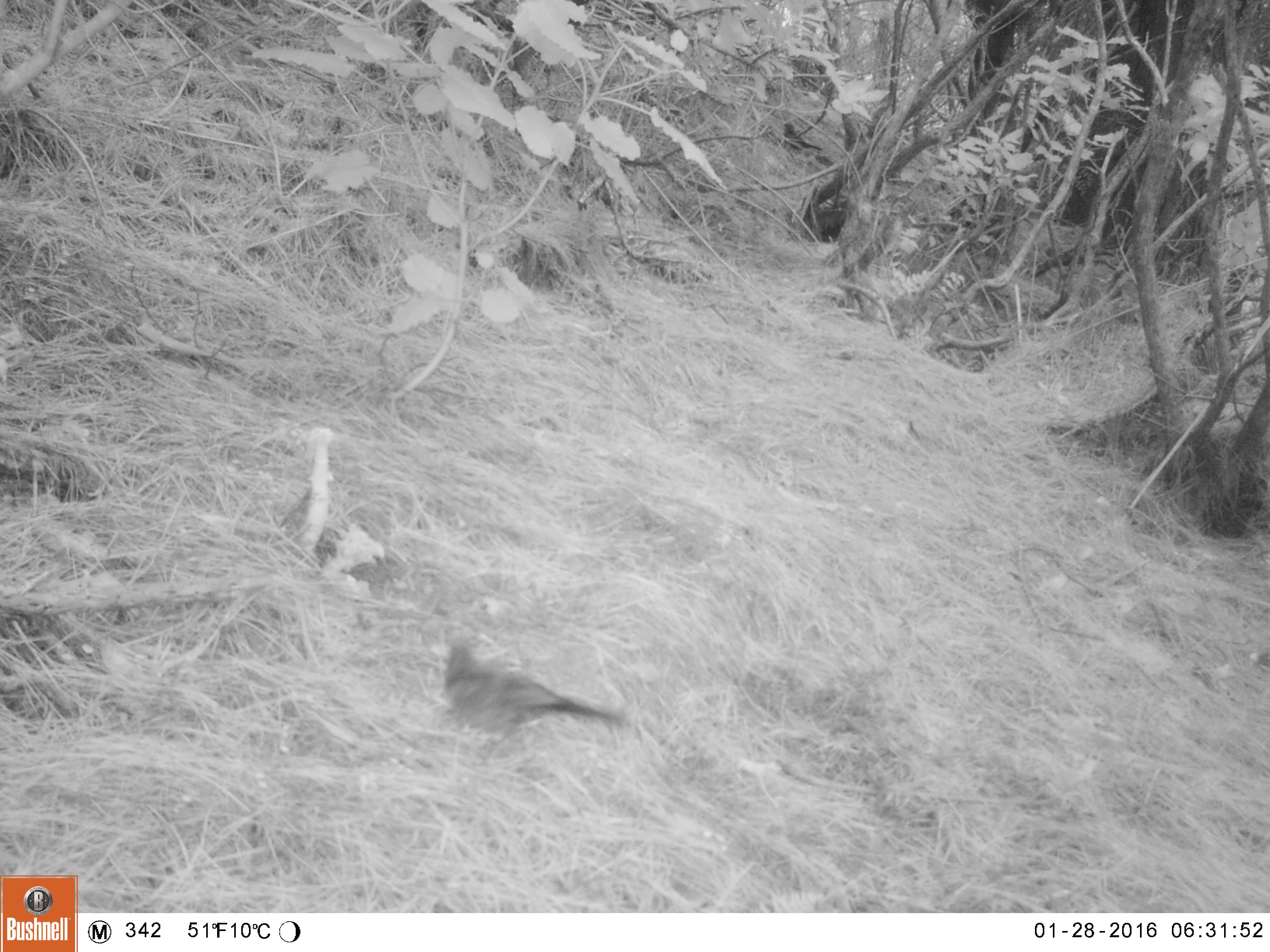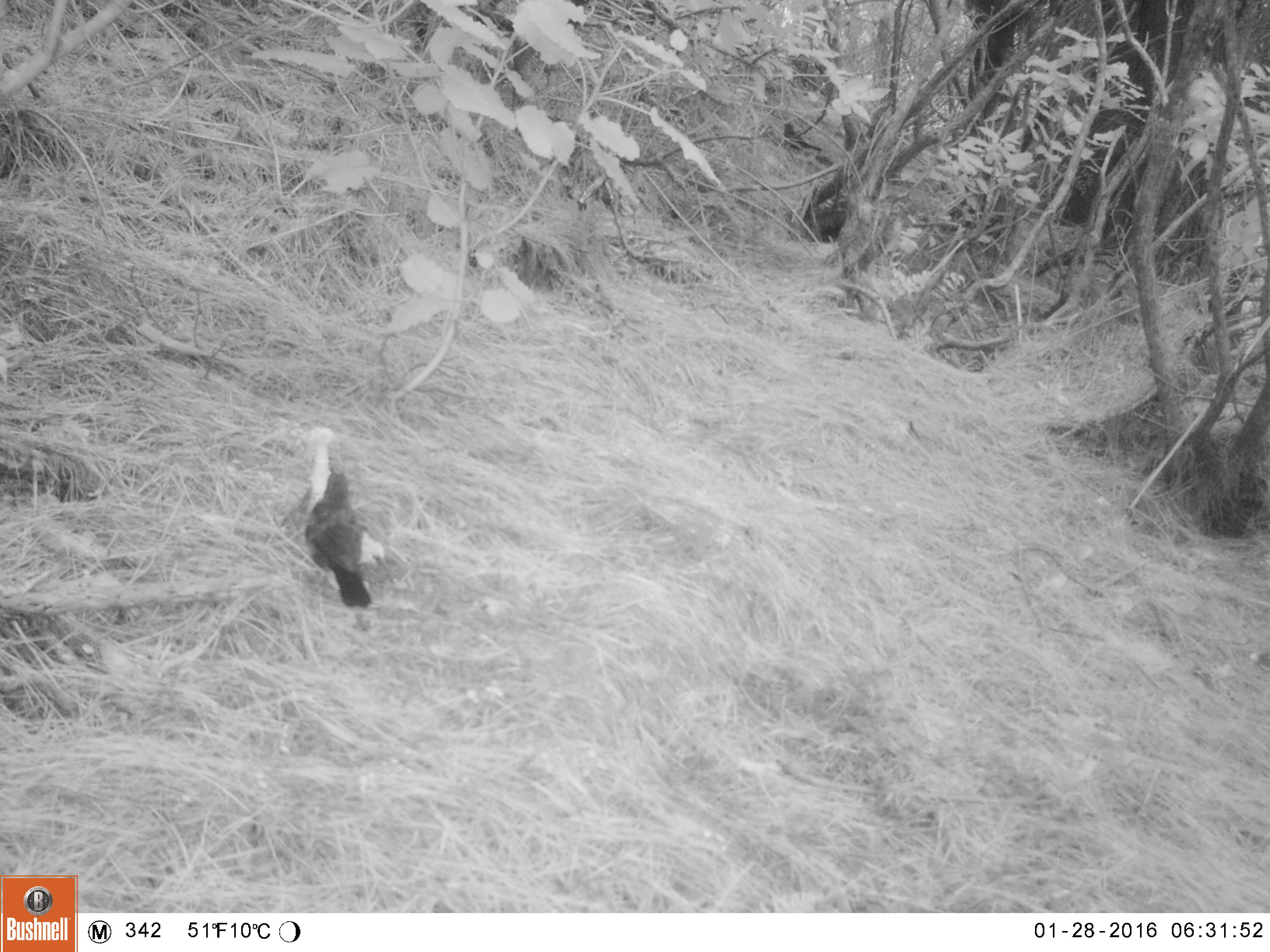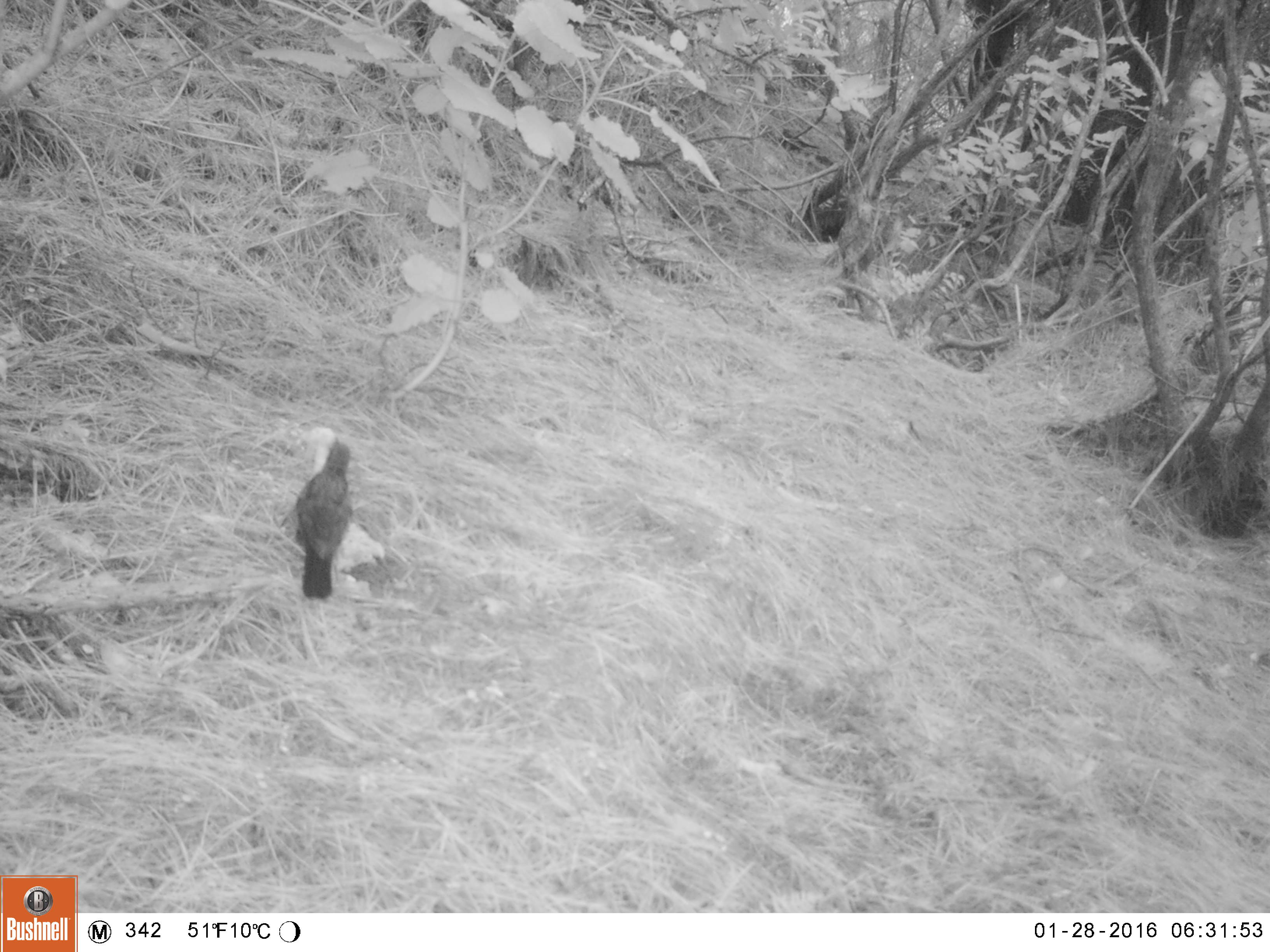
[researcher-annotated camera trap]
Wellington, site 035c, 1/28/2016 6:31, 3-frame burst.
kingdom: Animalia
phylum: Chordata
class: Aves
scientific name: Aves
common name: bird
Bird (Aves).